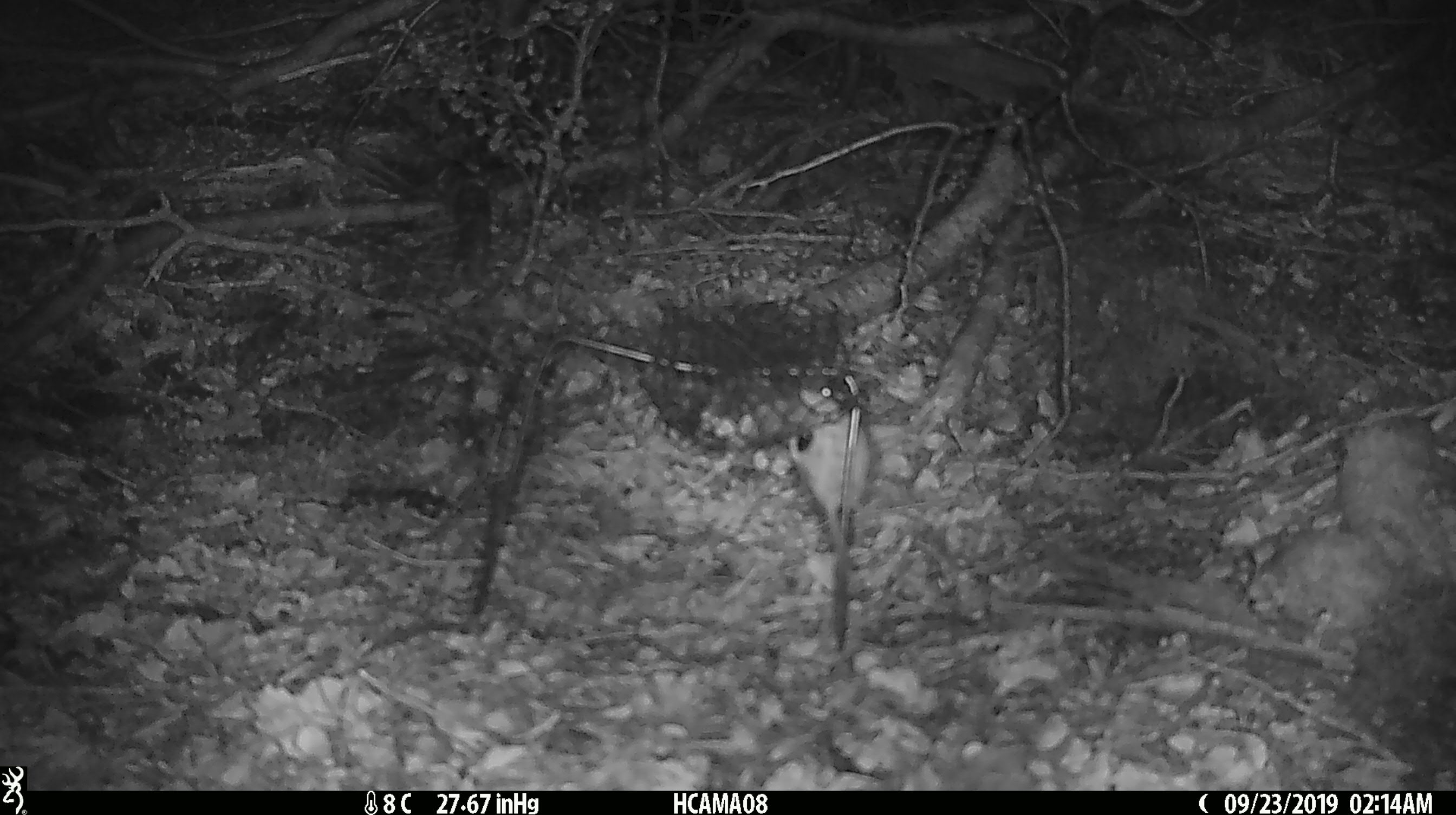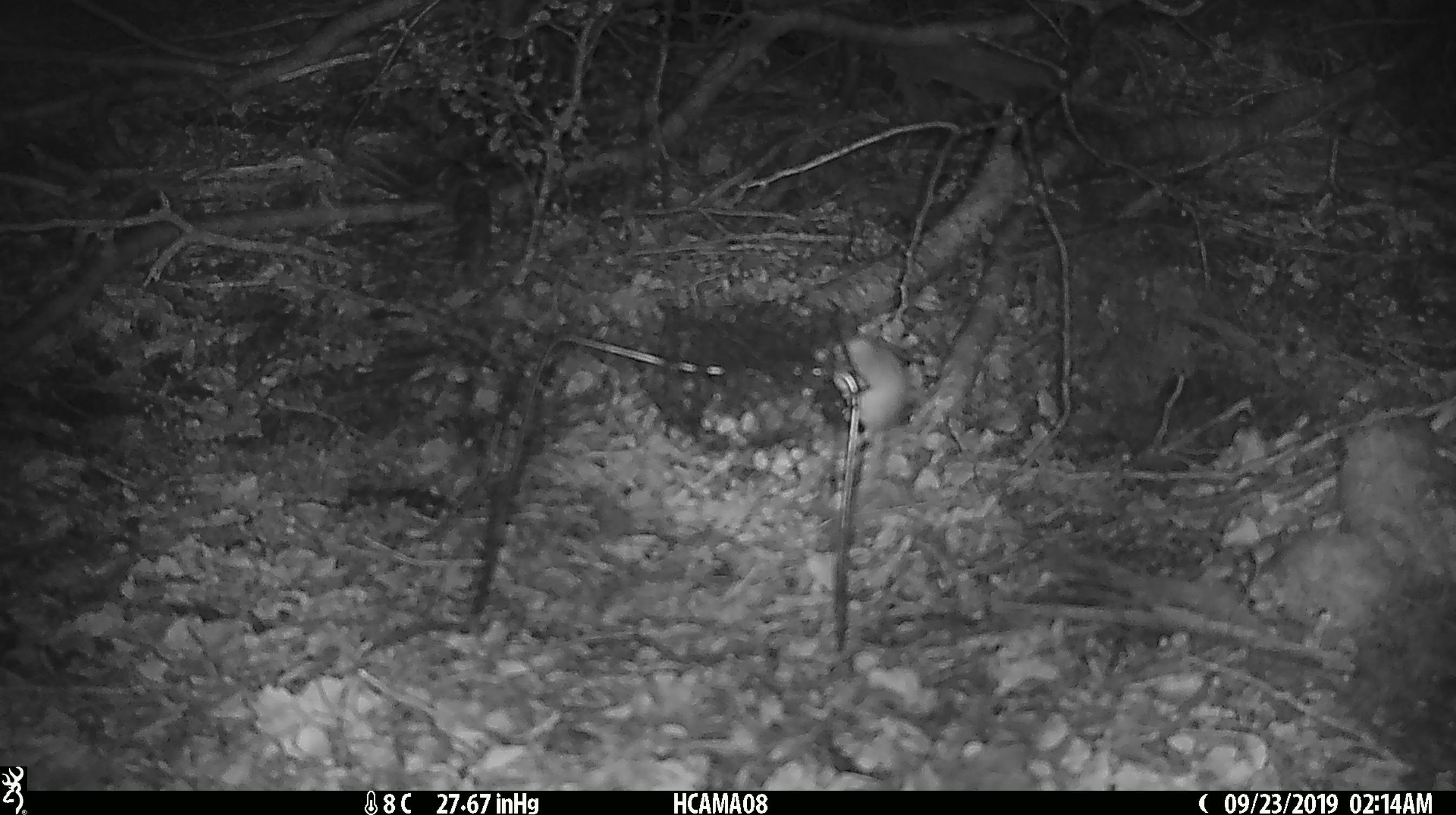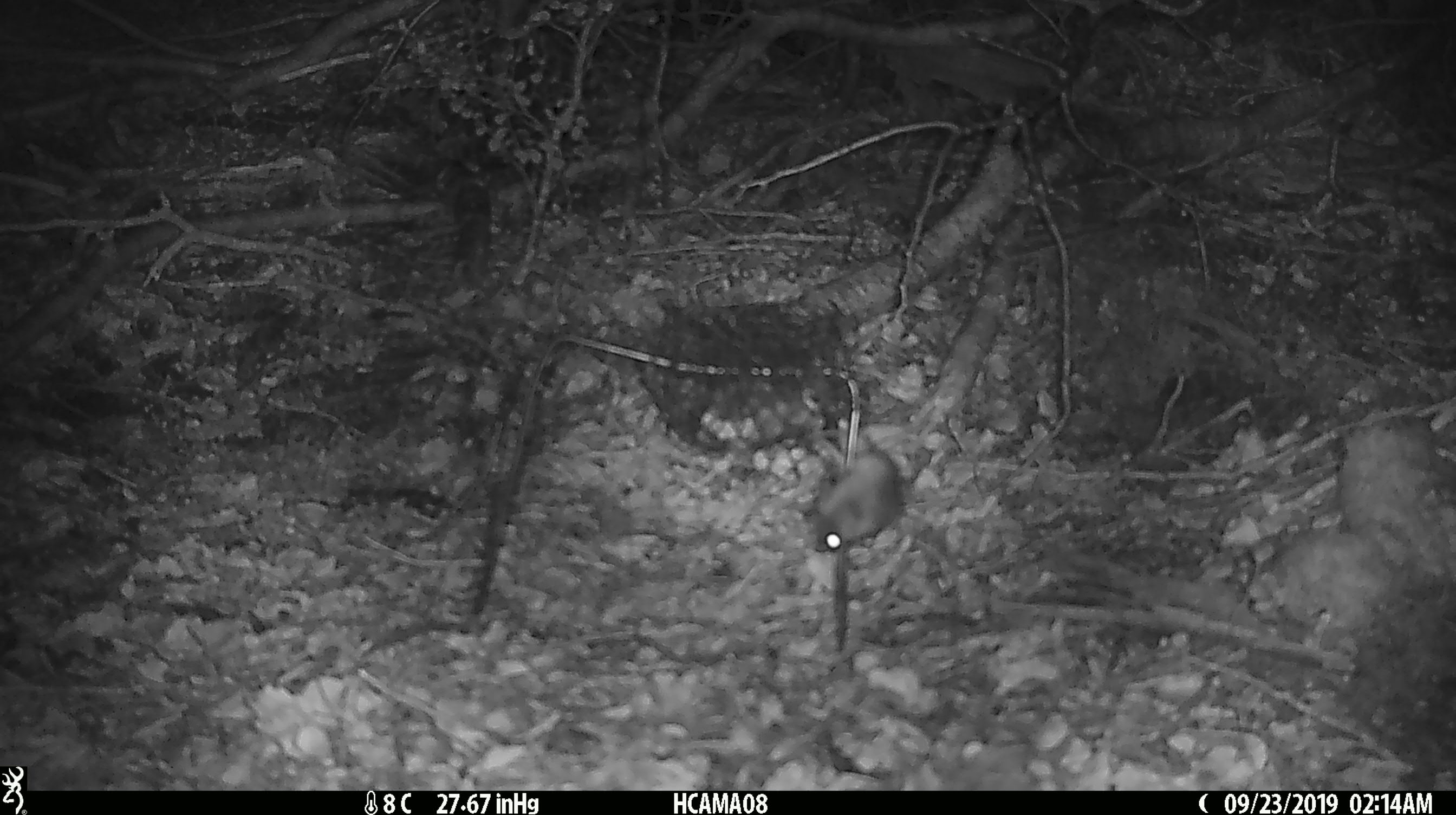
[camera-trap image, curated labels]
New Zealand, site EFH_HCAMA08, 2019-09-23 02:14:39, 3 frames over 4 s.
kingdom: Animalia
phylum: Chordata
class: Mammalia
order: Rodentia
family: Muridae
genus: Mus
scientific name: Mus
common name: mouse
Mouse (Mus).